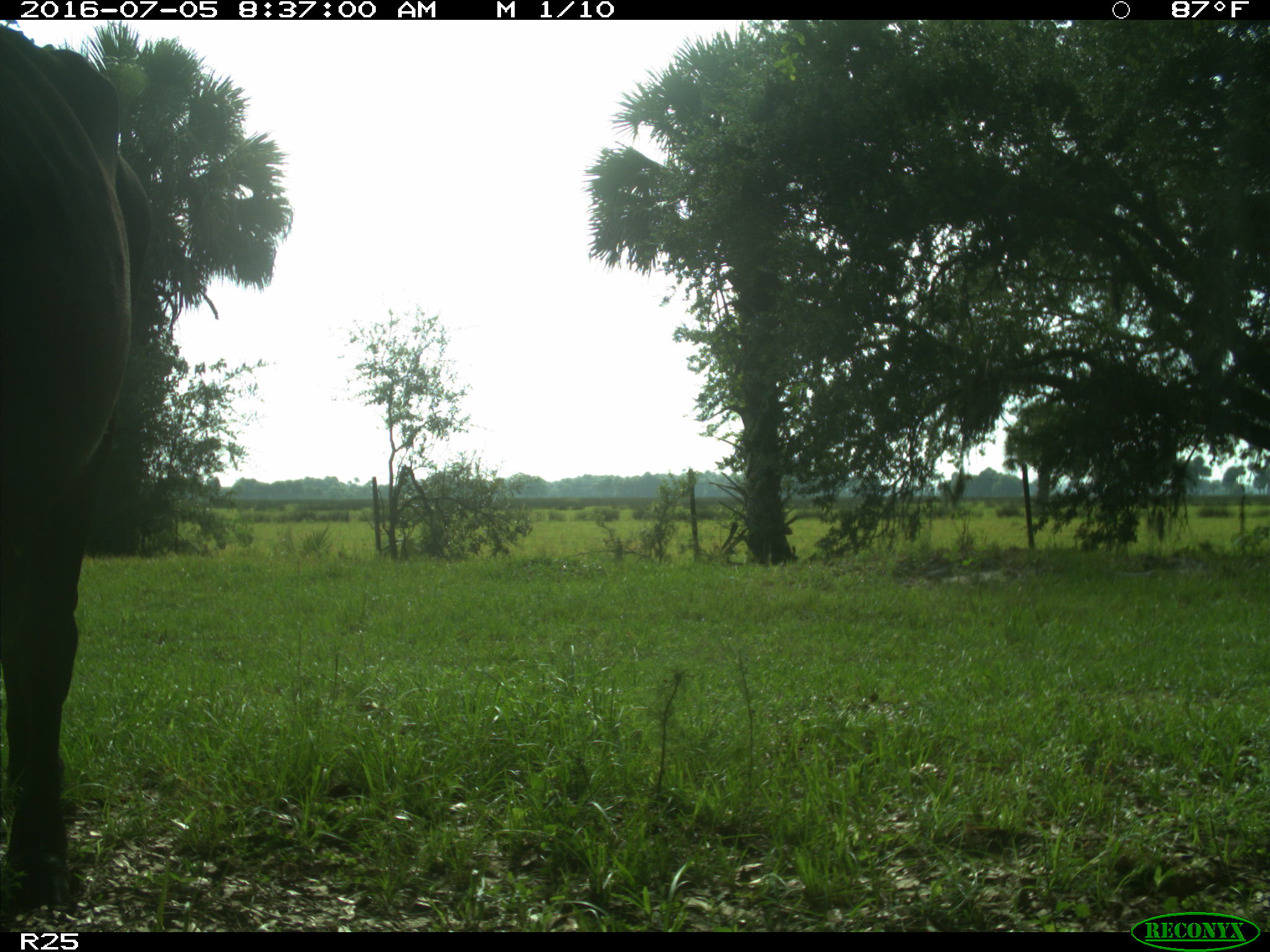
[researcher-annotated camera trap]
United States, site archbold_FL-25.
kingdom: Animalia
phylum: Chordata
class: Mammalia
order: Artiodactyla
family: Bovidae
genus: Bos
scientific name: Bos taurus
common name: domestic cow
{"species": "Bos taurus (domestic cow)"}